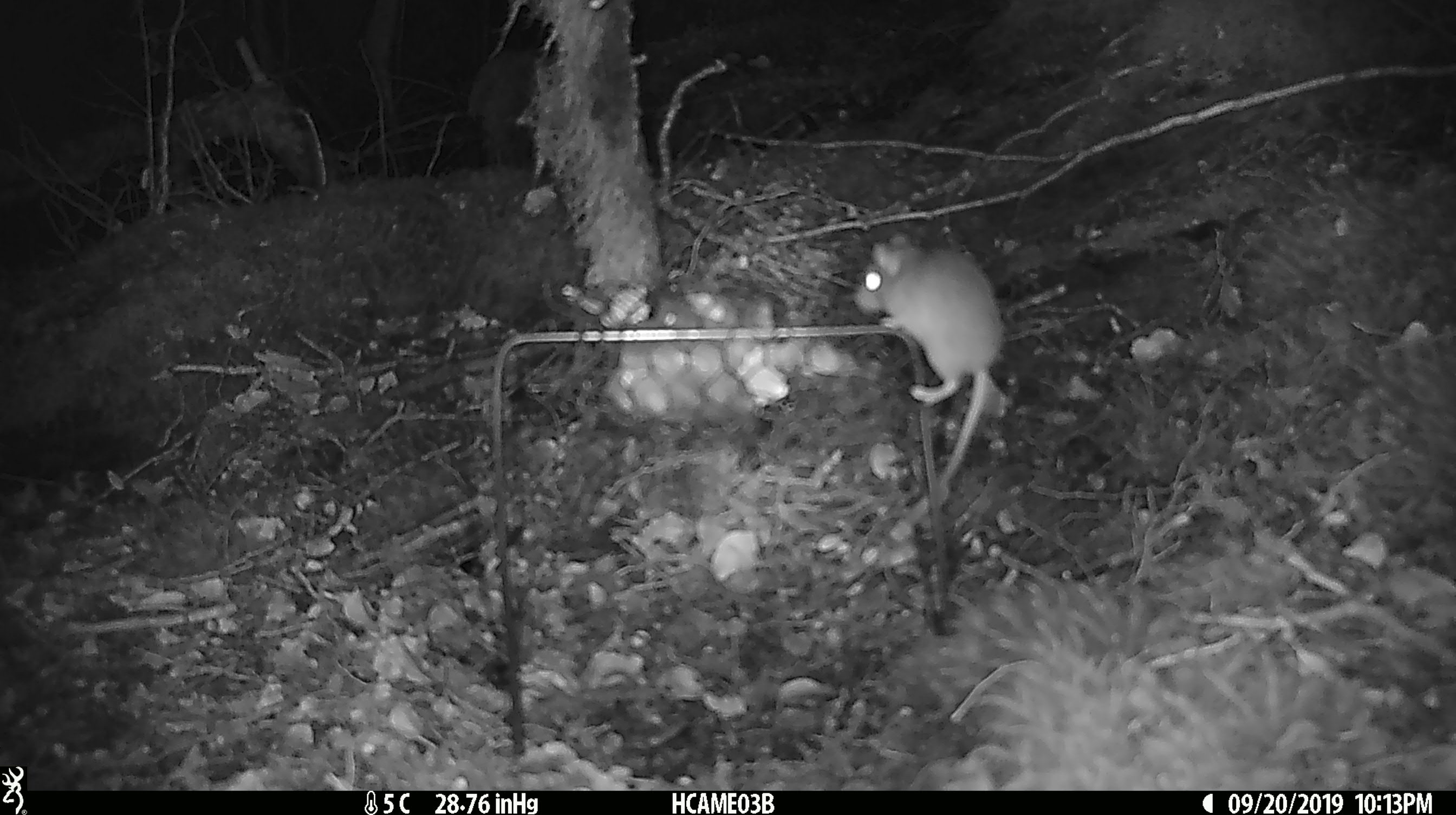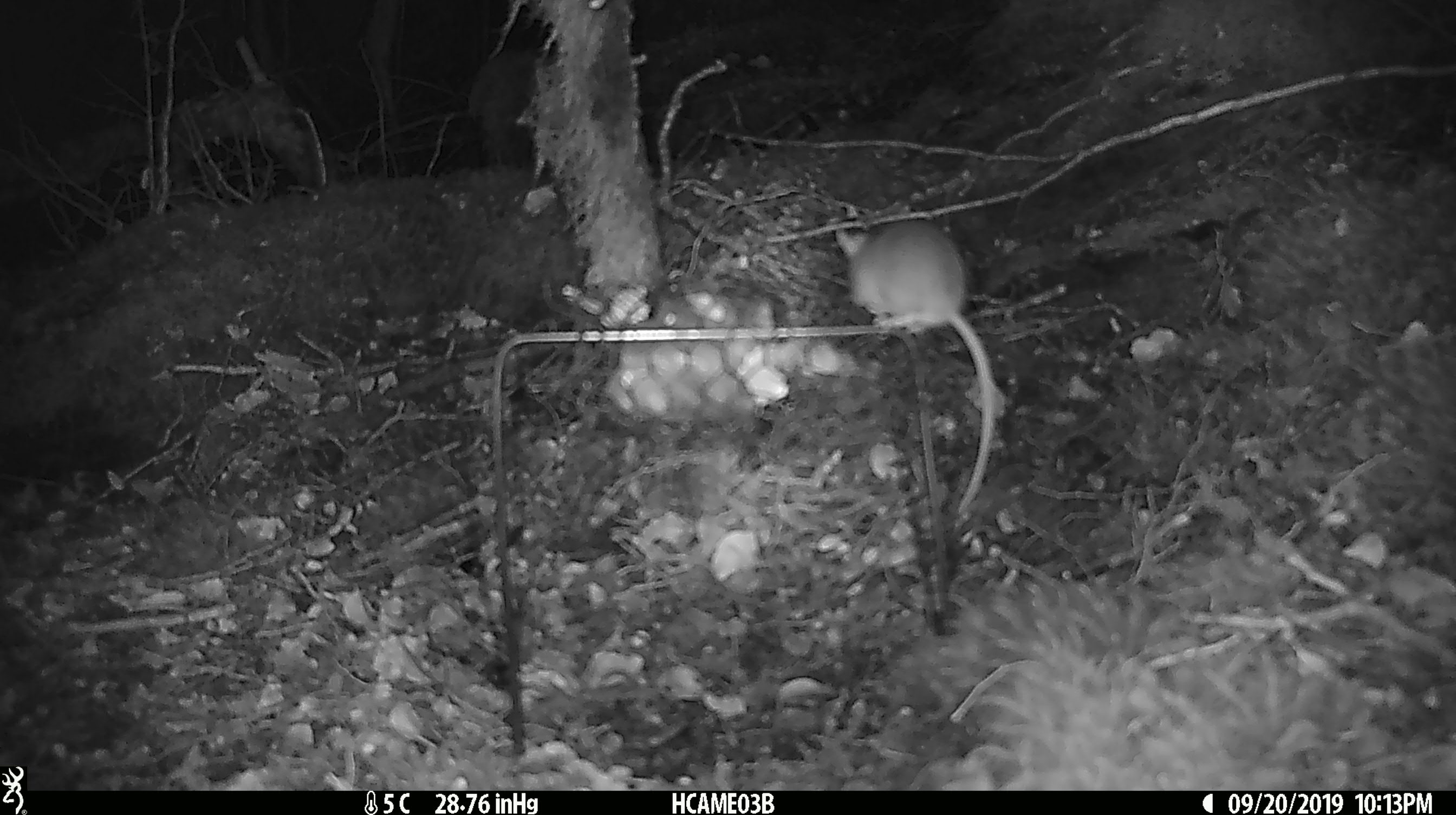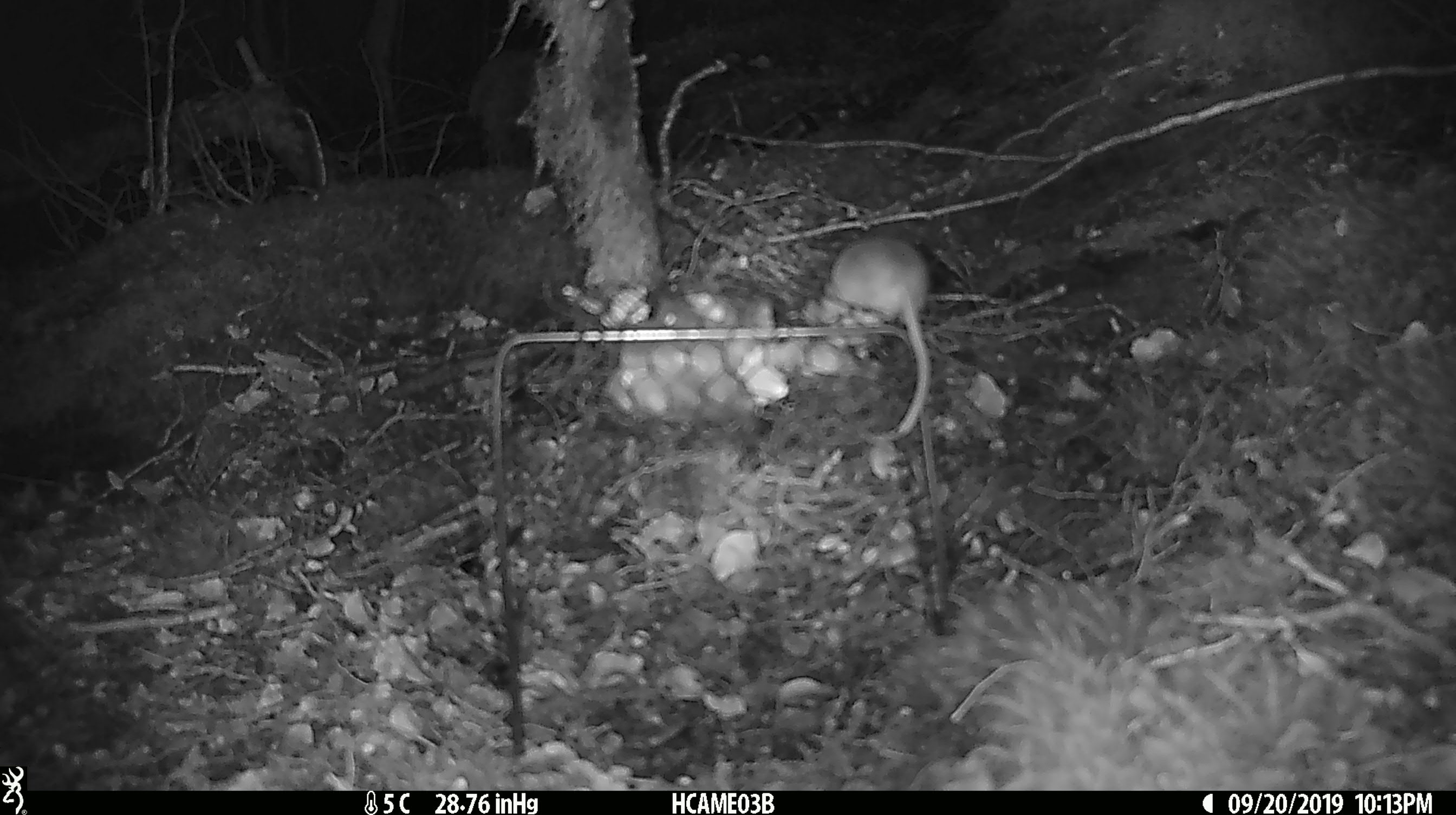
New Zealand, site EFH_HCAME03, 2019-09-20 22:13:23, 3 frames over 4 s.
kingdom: Animalia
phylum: Chordata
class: Mammalia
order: Rodentia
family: Muridae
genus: Mus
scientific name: Mus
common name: mouse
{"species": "mouse (Mus)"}